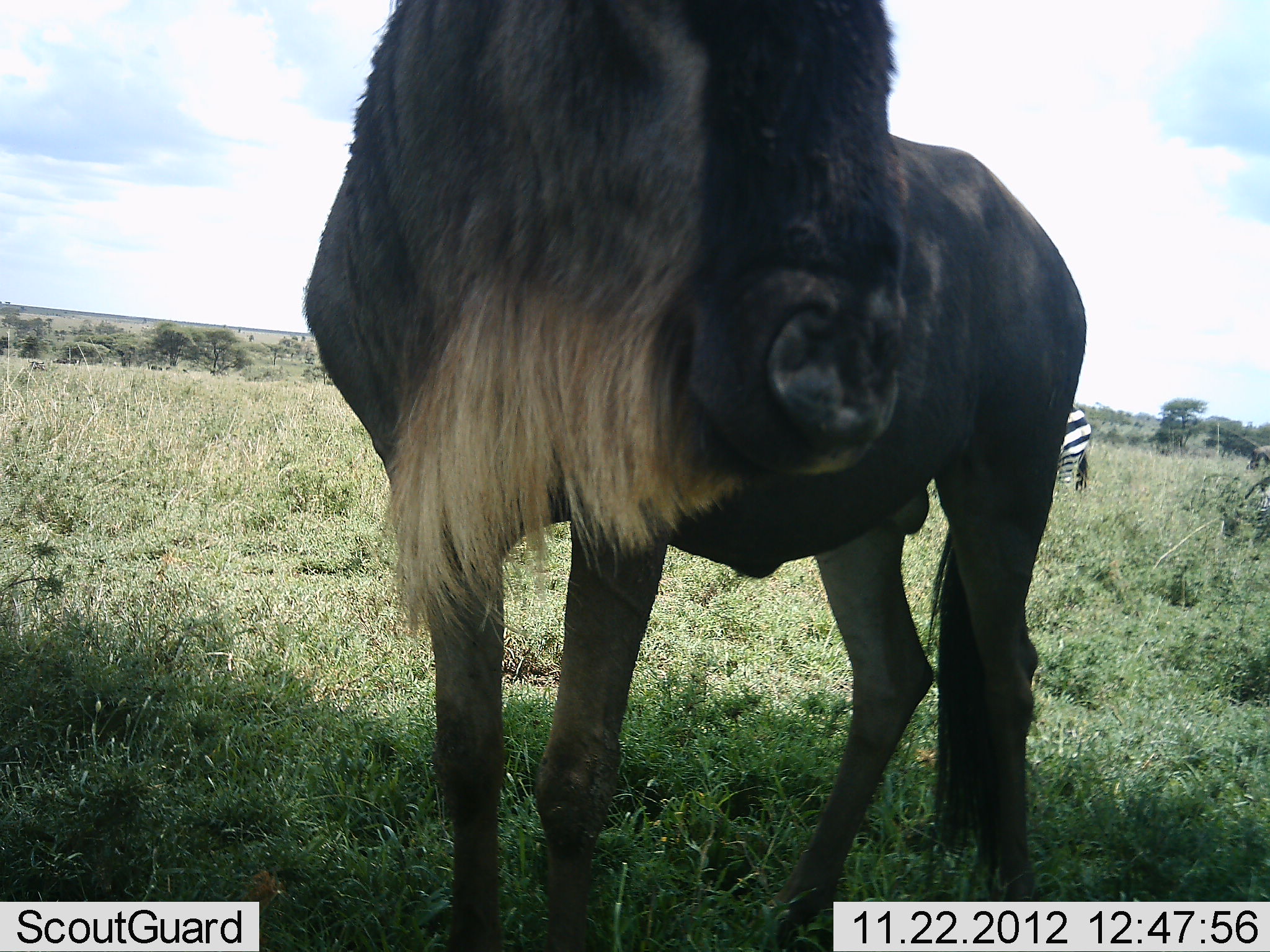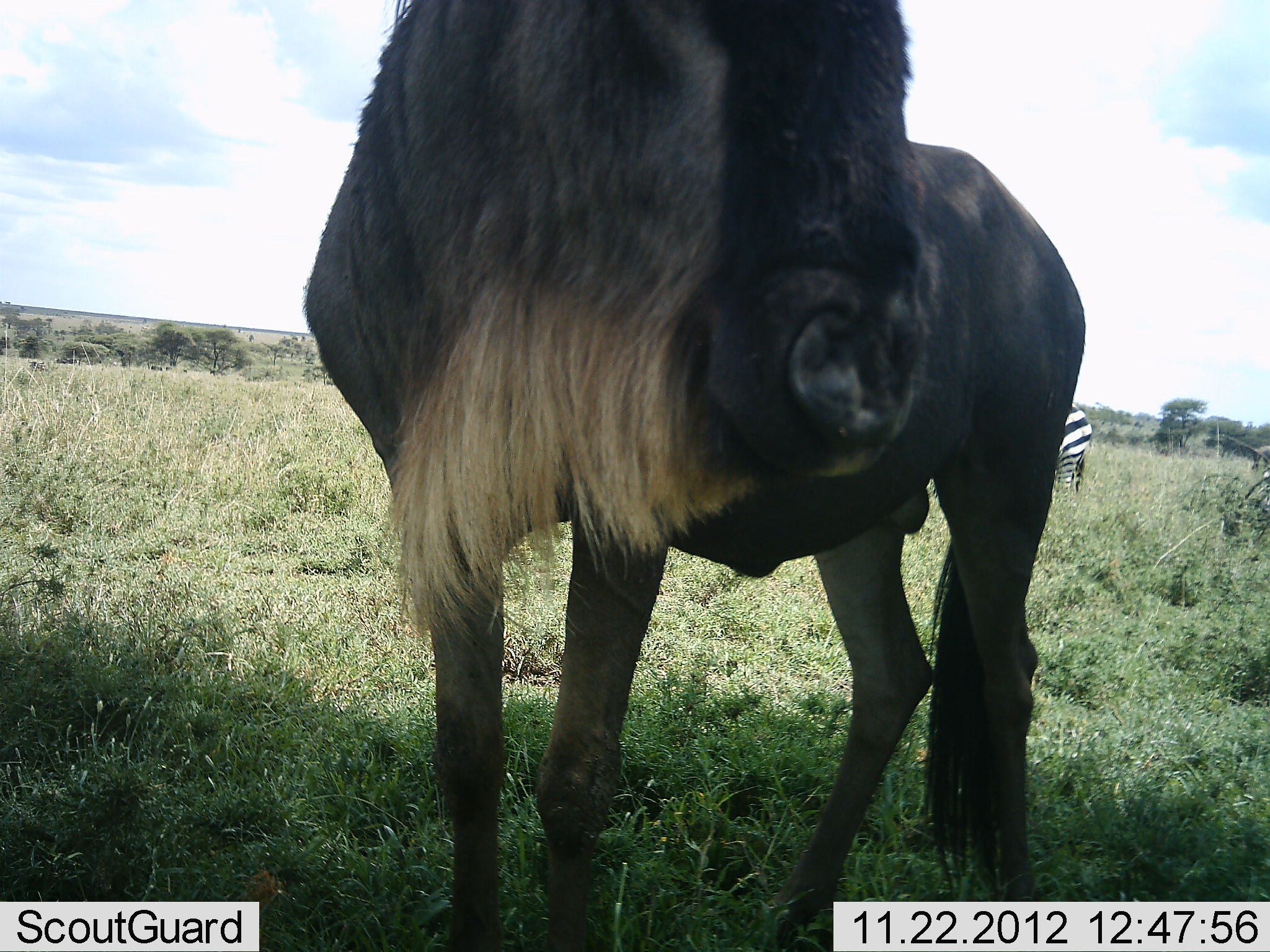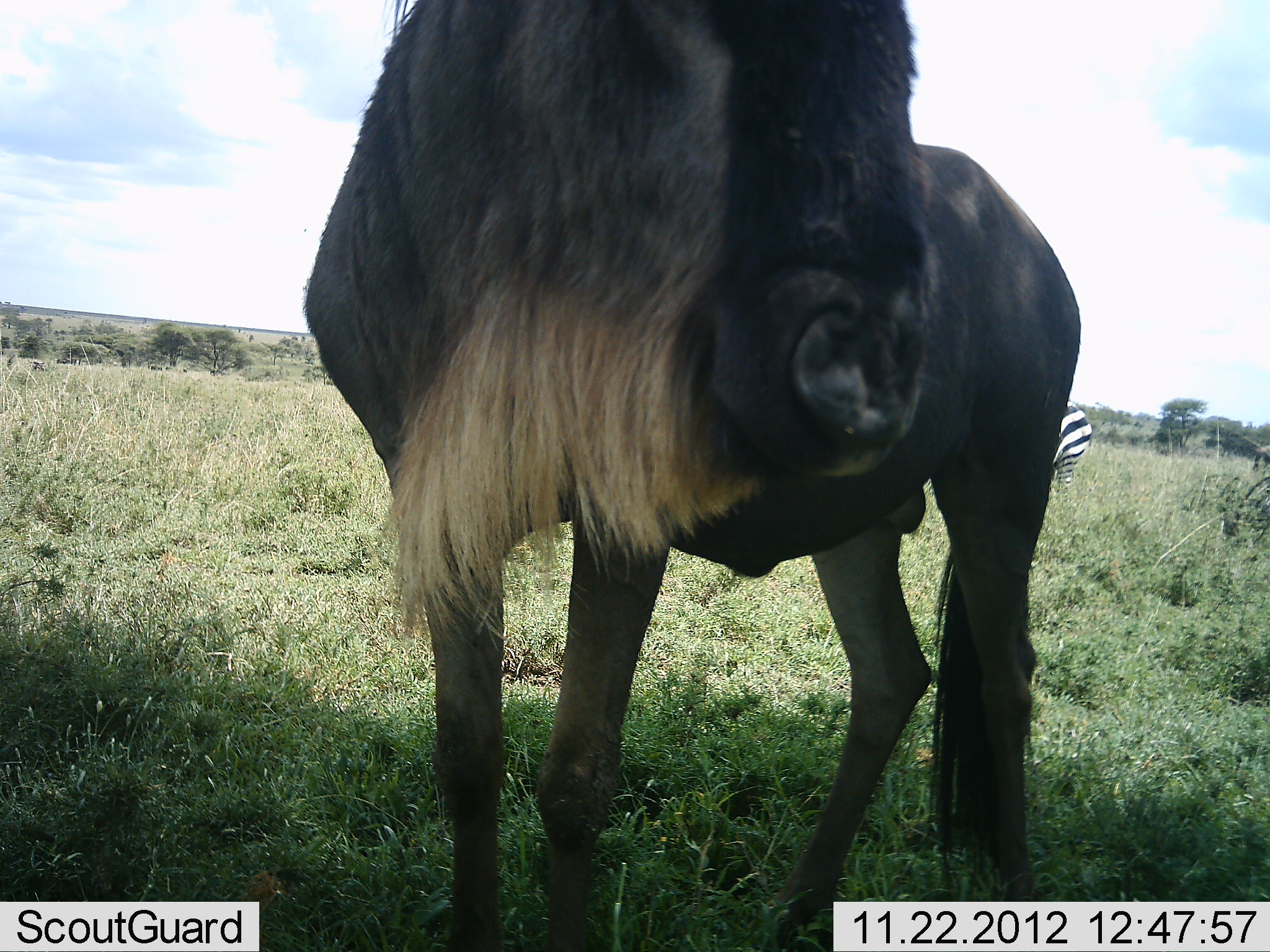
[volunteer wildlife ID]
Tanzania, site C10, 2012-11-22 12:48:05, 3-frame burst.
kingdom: Animalia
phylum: Chordata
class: Mammalia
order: Artiodactyla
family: Bovidae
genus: Connochaetes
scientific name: Connochaetes taurinus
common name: blue wildebeest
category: wildebeest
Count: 1.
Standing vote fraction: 91%.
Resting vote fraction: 9%.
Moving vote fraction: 9%.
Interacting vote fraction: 0%.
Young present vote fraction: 0%.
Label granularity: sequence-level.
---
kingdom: Animalia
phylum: Chordata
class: Mammalia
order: Perissodactyla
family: Equidae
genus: Equus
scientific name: Equus quagga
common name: plains zebra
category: zebra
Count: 1.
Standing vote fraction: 90%.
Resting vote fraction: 0%.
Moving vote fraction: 0%.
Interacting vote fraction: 0%.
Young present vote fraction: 0%.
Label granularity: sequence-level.